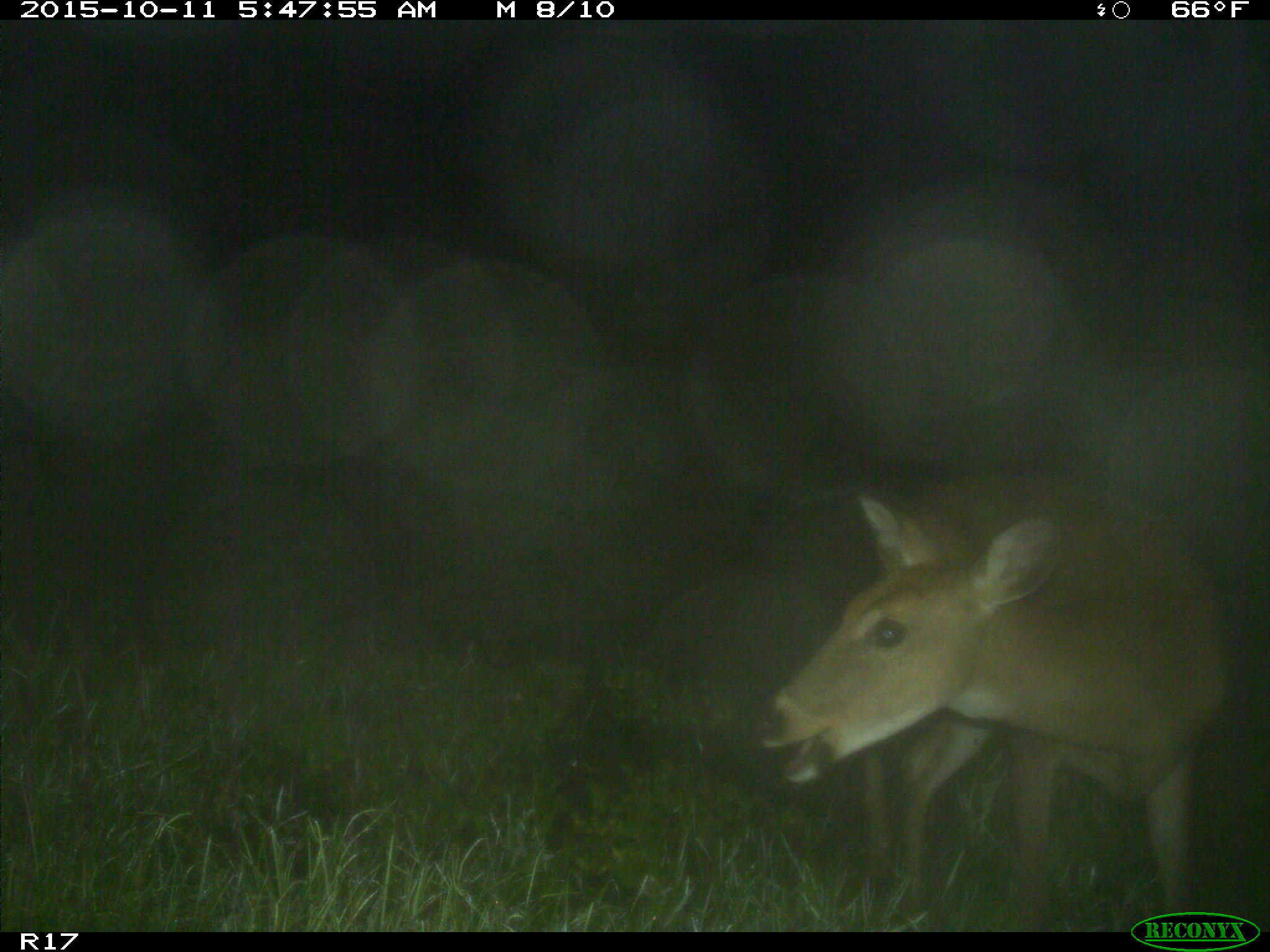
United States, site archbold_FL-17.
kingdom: Animalia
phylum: Chordata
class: Mammalia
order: Artiodactyla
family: Cervidae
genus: Odocoileus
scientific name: Odocoileus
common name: deer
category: unidentified deer